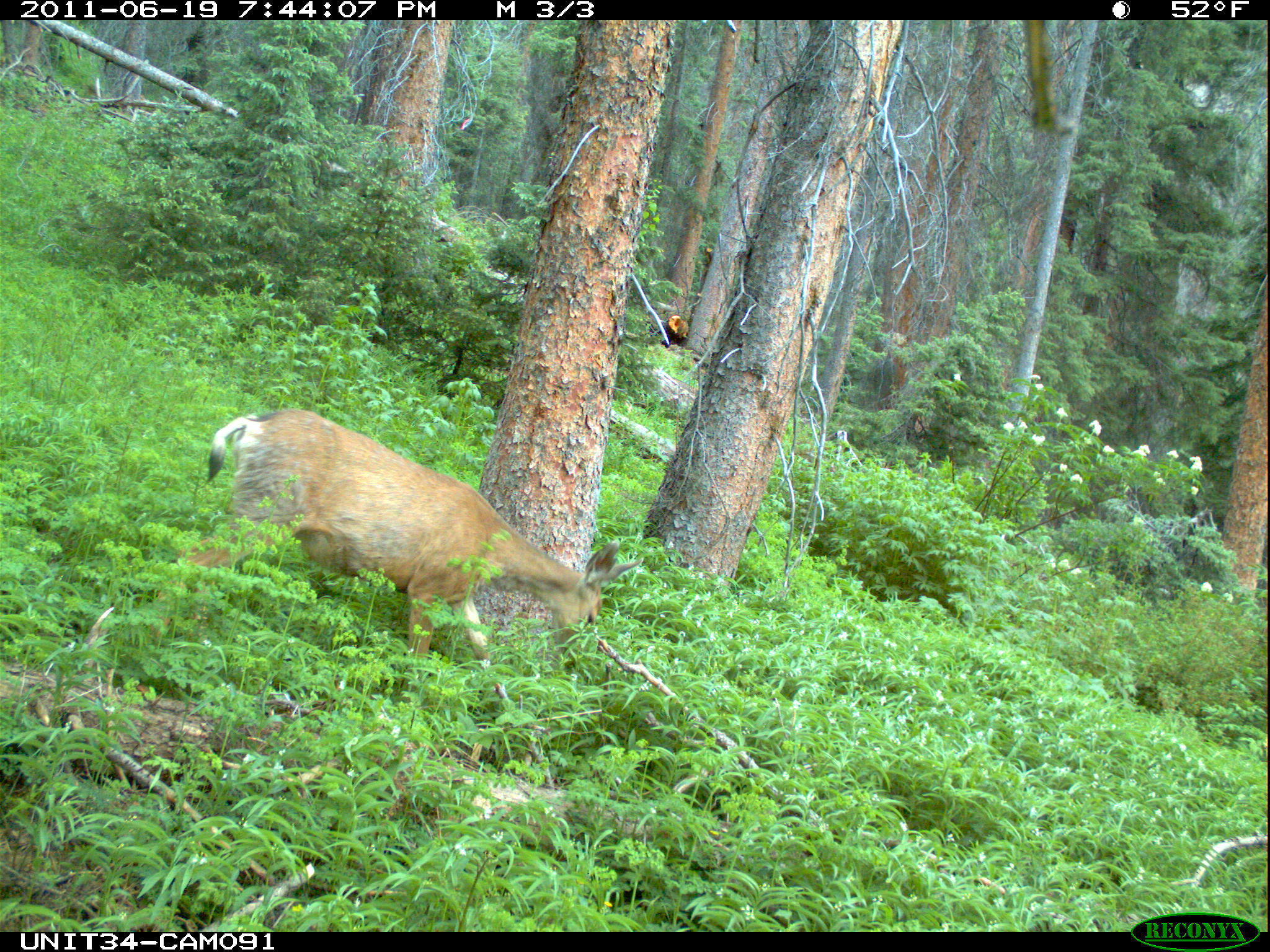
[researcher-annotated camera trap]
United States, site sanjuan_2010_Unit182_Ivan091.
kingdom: Animalia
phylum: Chordata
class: Mammalia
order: Artiodactyla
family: Cervidae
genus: Odocoileus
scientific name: Odocoileus hemionus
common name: mule deer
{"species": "Odocoileus hemionus (mule deer)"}